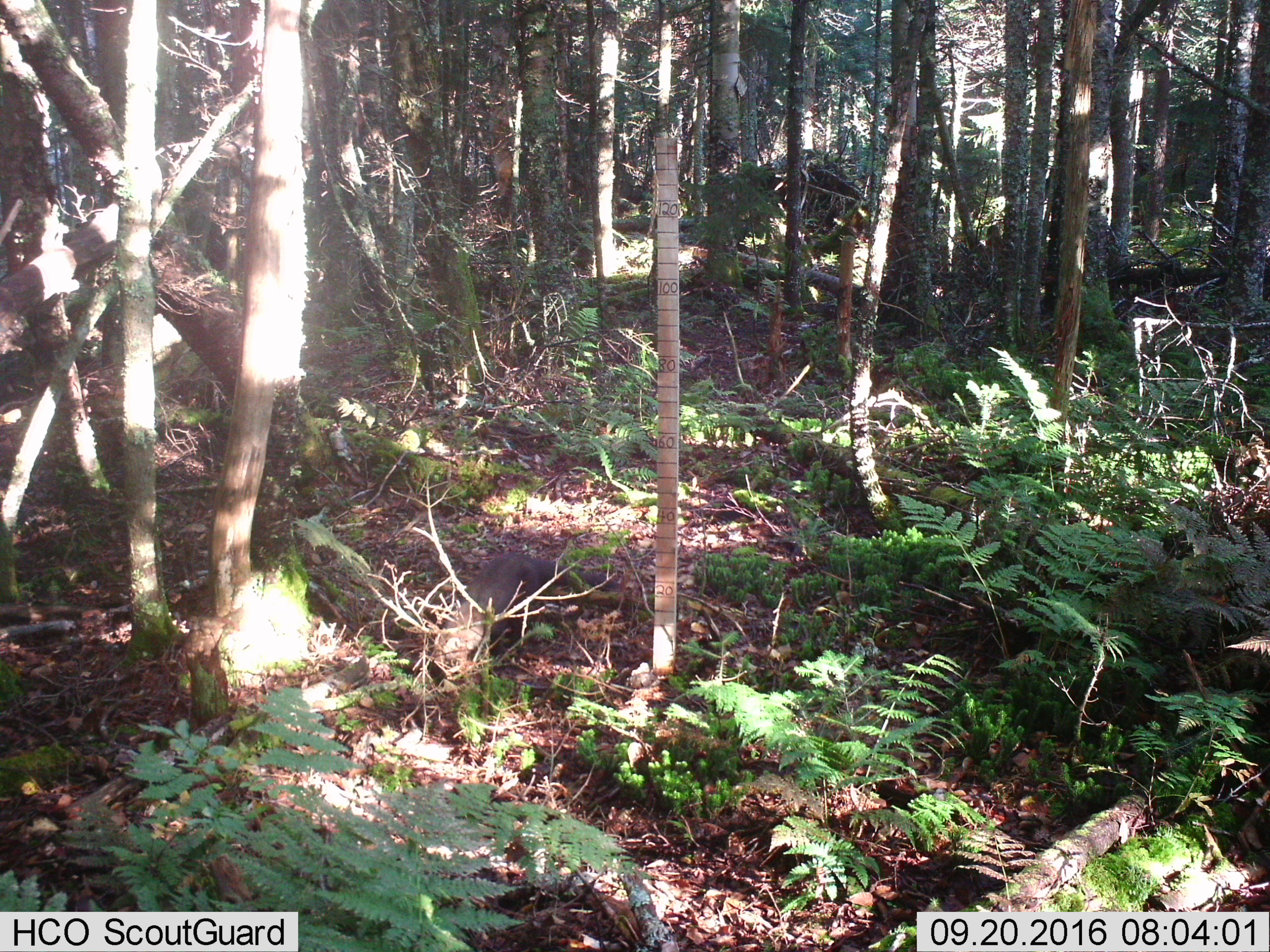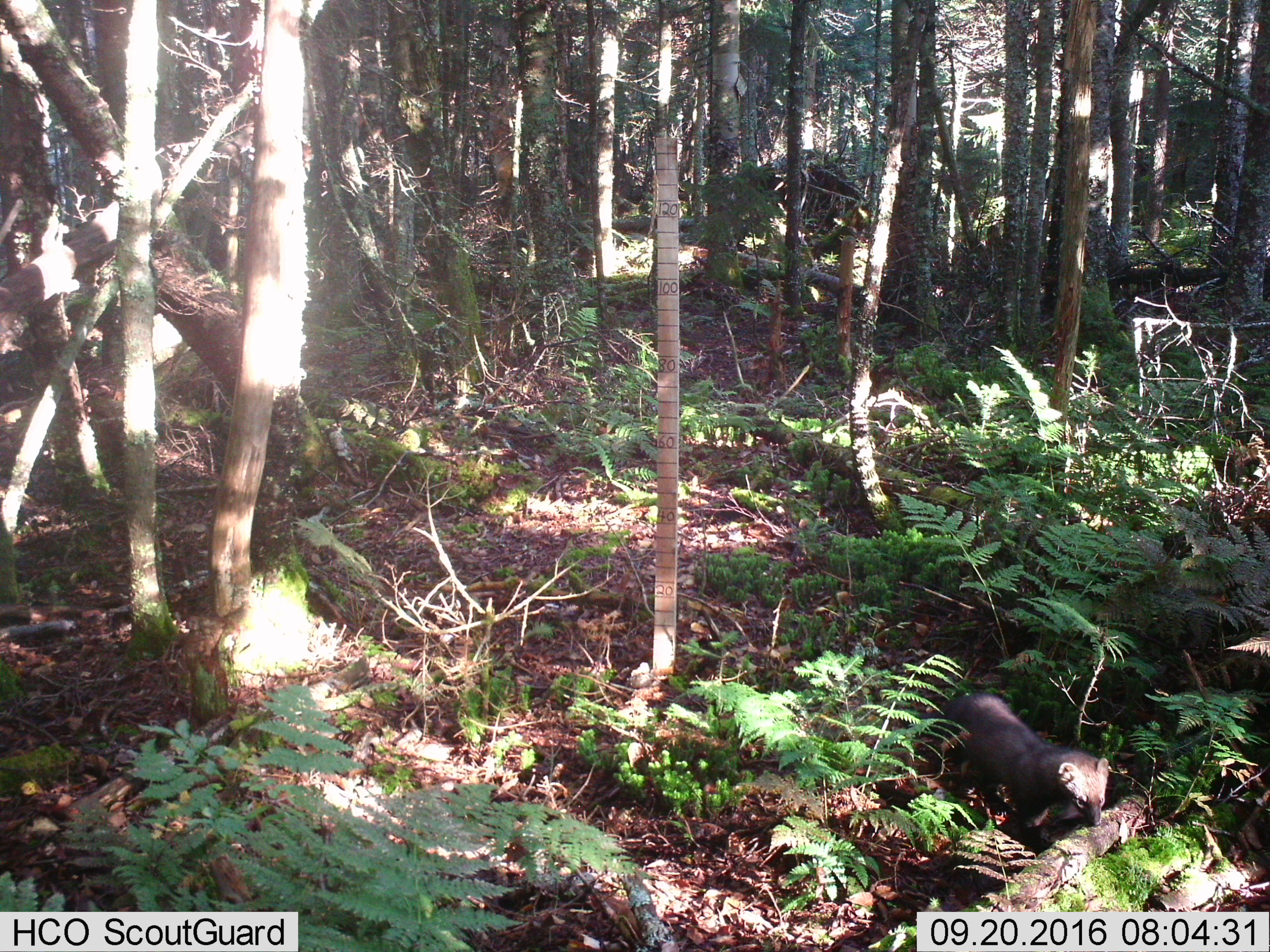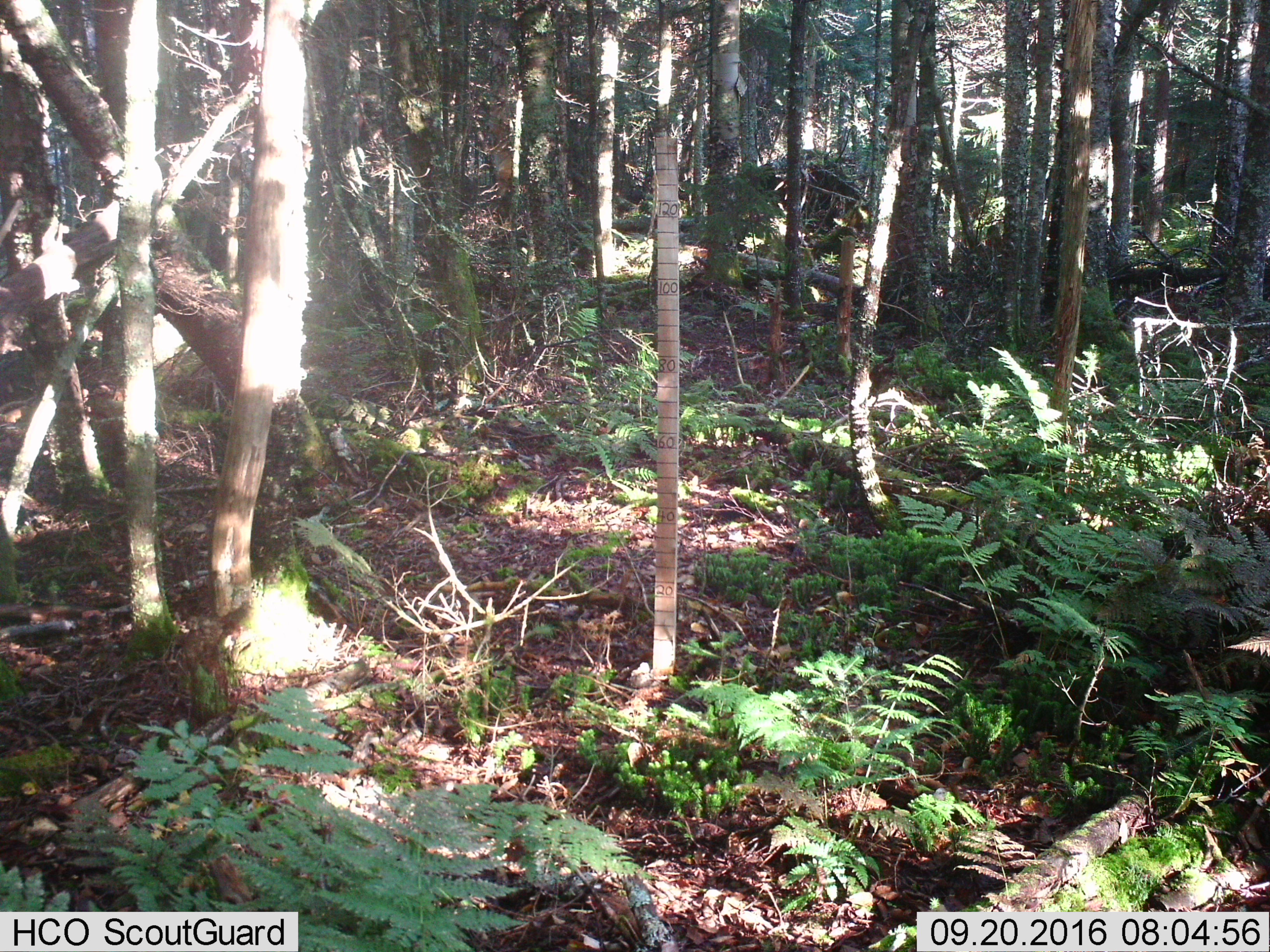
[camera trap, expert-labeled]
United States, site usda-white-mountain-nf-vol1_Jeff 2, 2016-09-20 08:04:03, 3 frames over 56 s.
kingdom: Animalia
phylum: Chordata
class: Mammalia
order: Carnivora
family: Mustelidae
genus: Pekania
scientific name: Pekania pennanti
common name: fisher